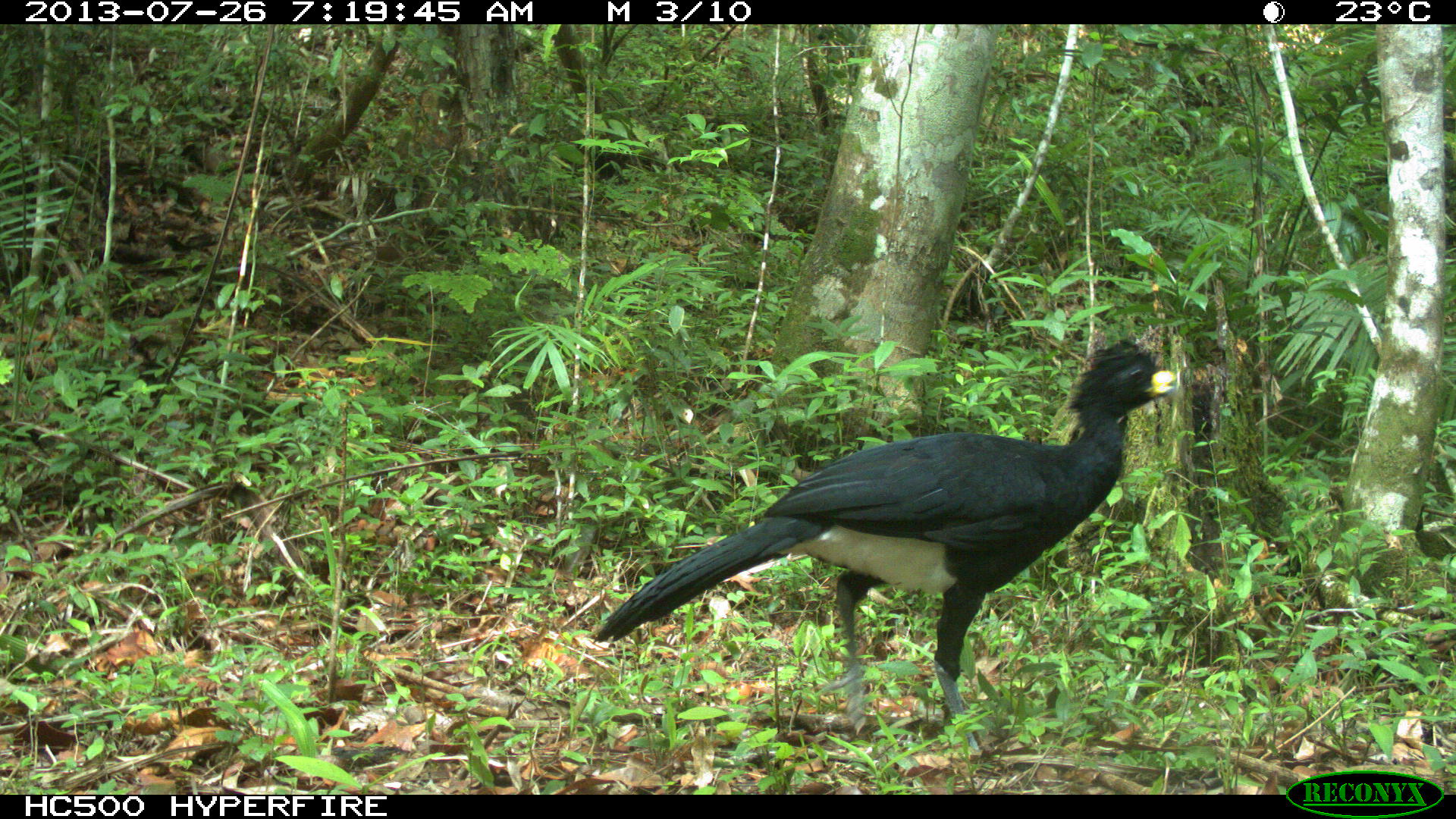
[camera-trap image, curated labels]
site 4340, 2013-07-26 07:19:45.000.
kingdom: Animalia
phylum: Chordata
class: Aves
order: Galliformes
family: Cracidae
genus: Crax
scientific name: Crax rubra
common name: great curassow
Crax rubra (great curassow), count 1, sex male.